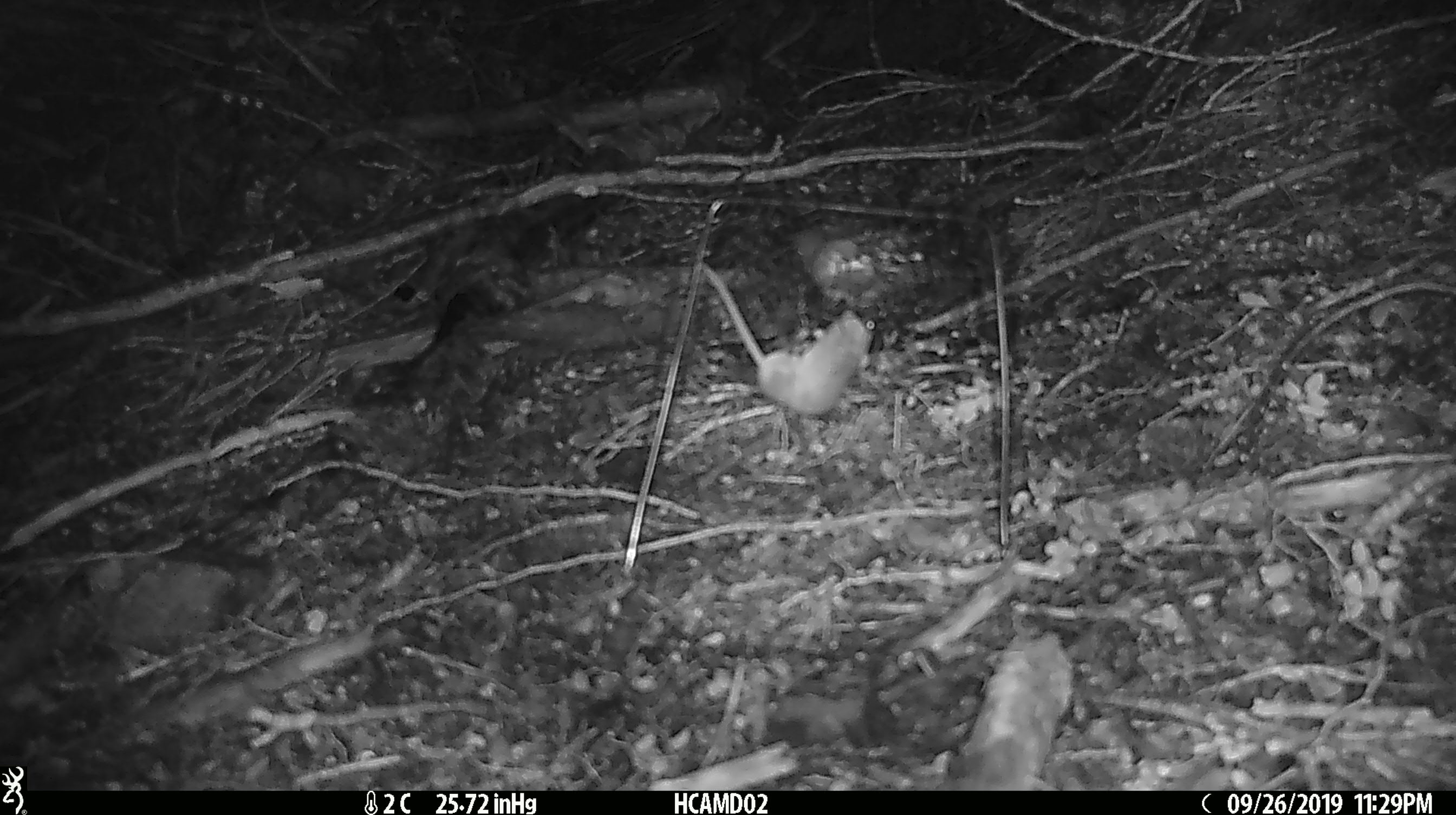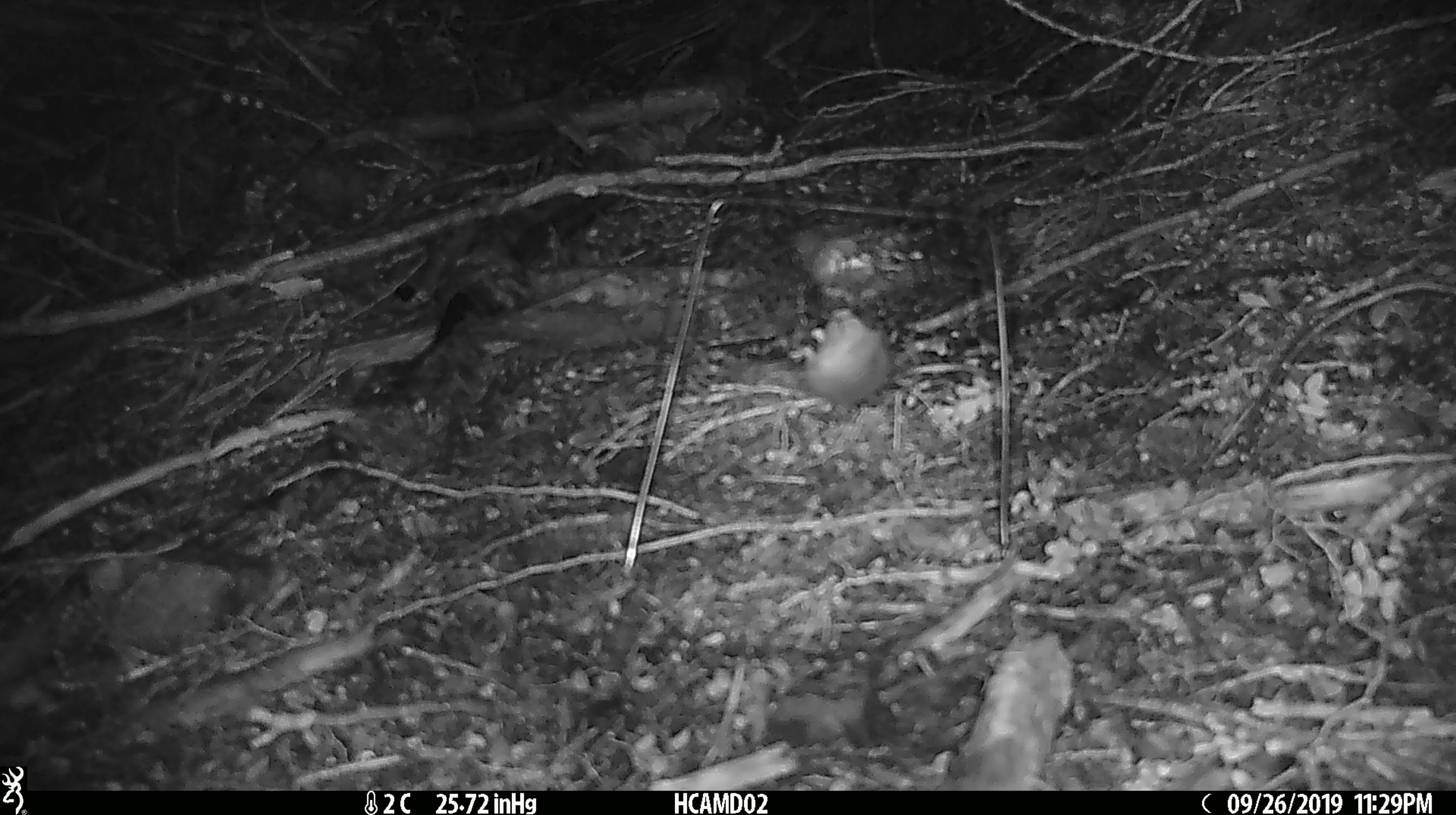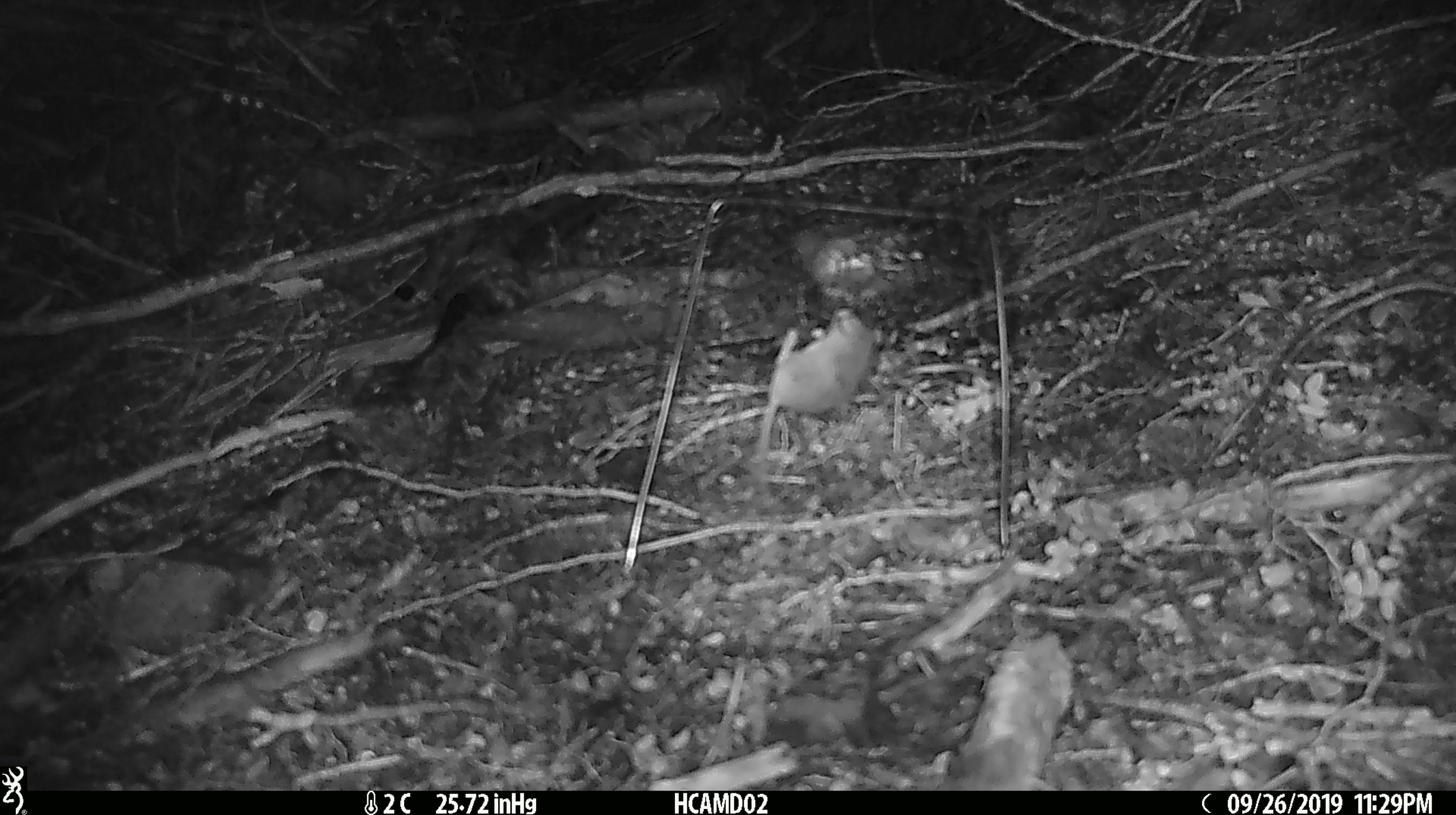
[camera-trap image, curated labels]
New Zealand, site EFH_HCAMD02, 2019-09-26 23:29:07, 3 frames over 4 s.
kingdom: Animalia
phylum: Chordata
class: Mammalia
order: Rodentia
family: Muridae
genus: Mus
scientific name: Mus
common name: mouse